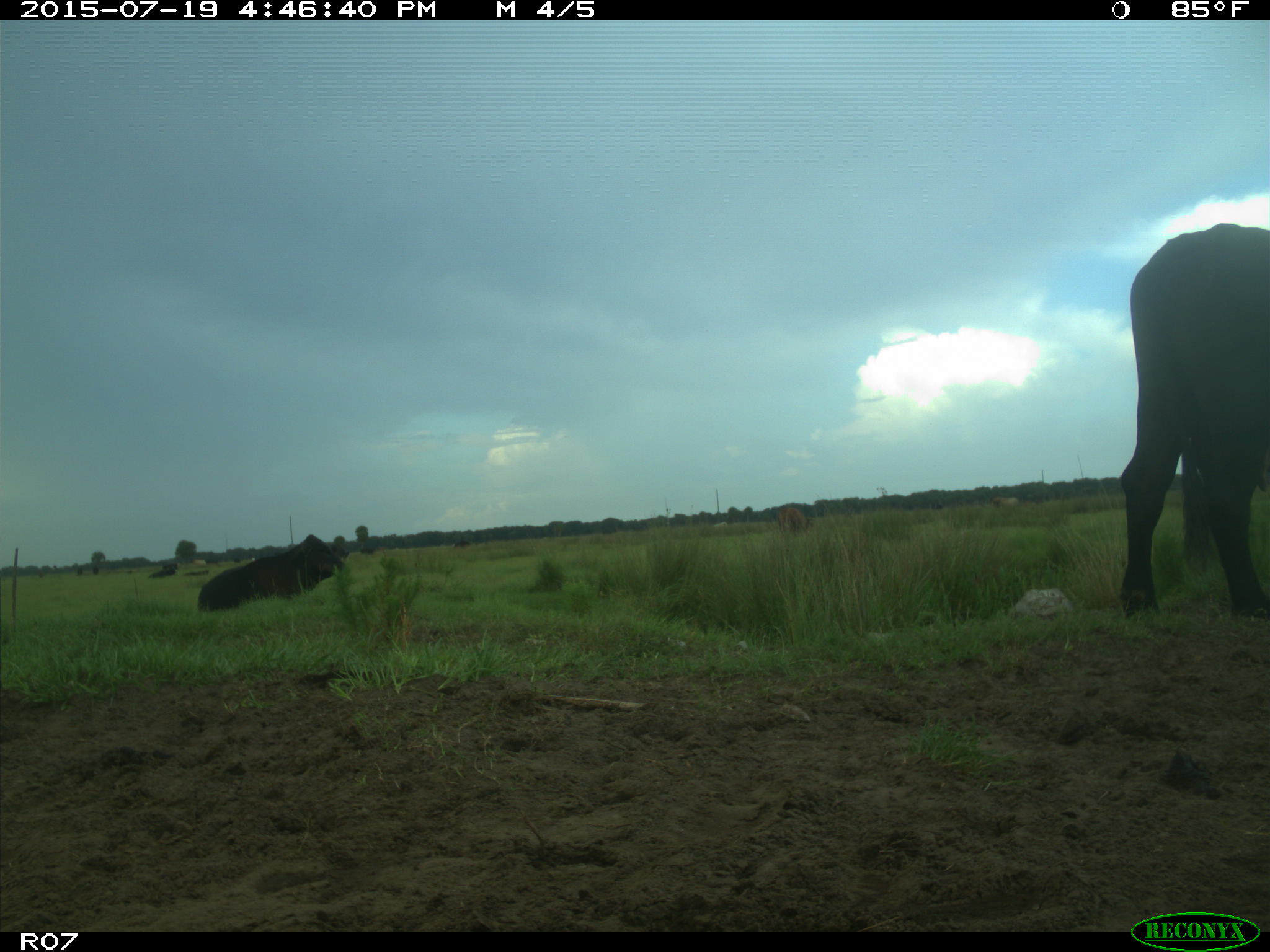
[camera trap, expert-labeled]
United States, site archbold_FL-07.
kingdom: Animalia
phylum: Chordata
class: Mammalia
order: Artiodactyla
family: Bovidae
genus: Bos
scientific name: Bos taurus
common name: domestic cow